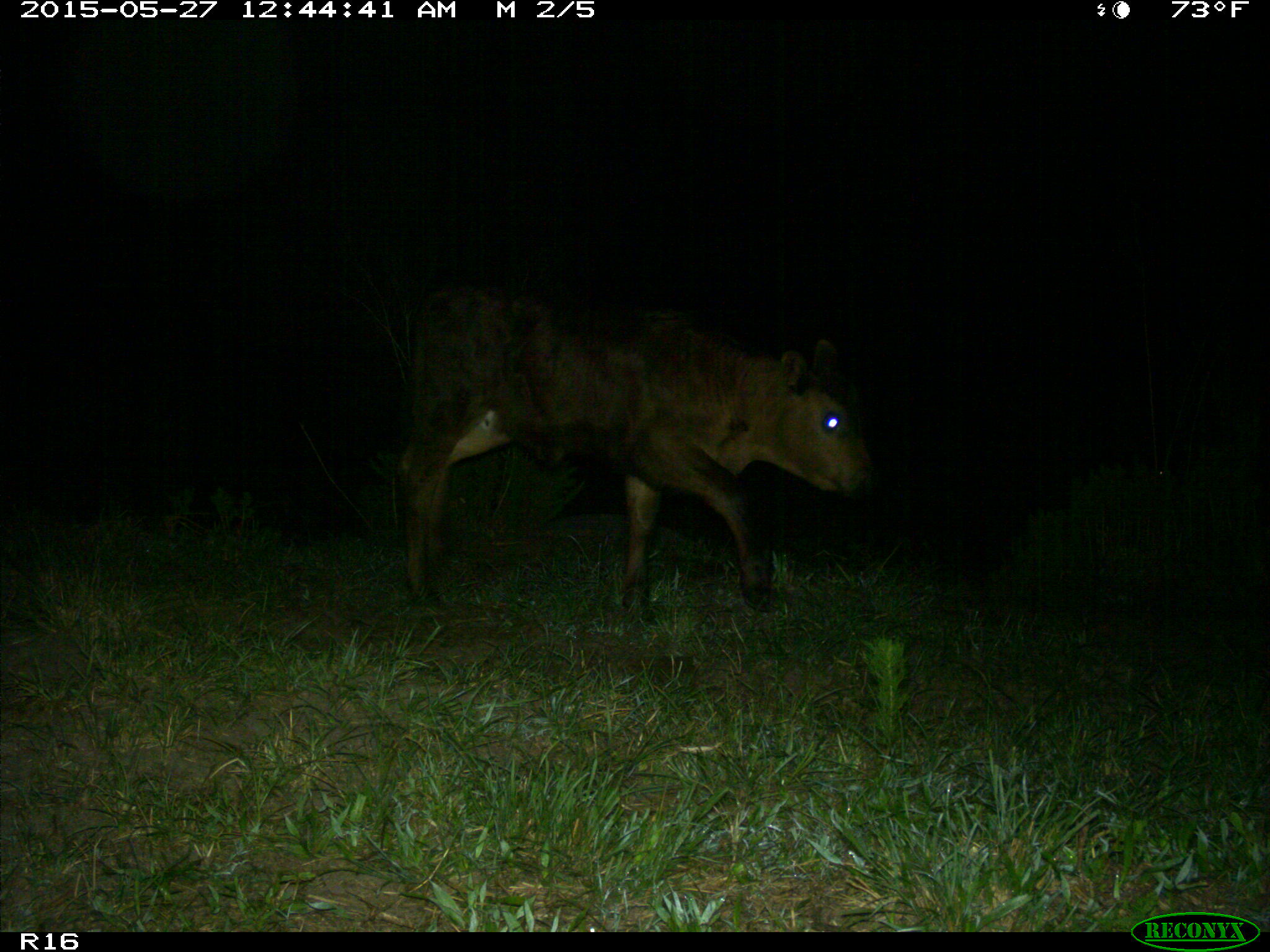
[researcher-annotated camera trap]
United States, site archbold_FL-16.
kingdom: Animalia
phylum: Chordata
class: Mammalia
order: Artiodactyla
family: Bovidae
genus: Bos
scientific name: Bos taurus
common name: domestic cow